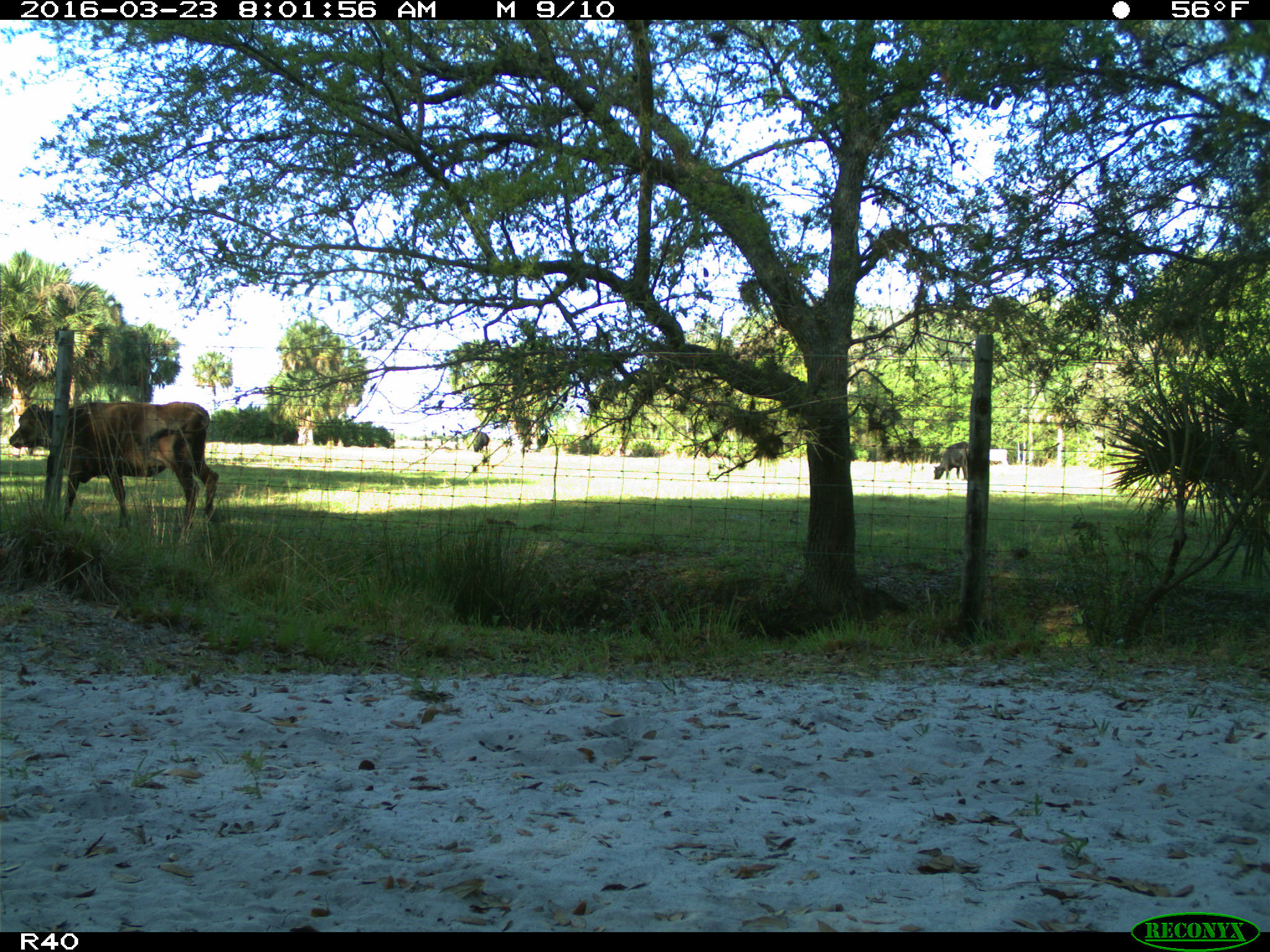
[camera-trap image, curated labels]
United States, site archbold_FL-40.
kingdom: Animalia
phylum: Chordata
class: Mammalia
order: Artiodactyla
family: Bovidae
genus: Bos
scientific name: Bos taurus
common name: domestic cow